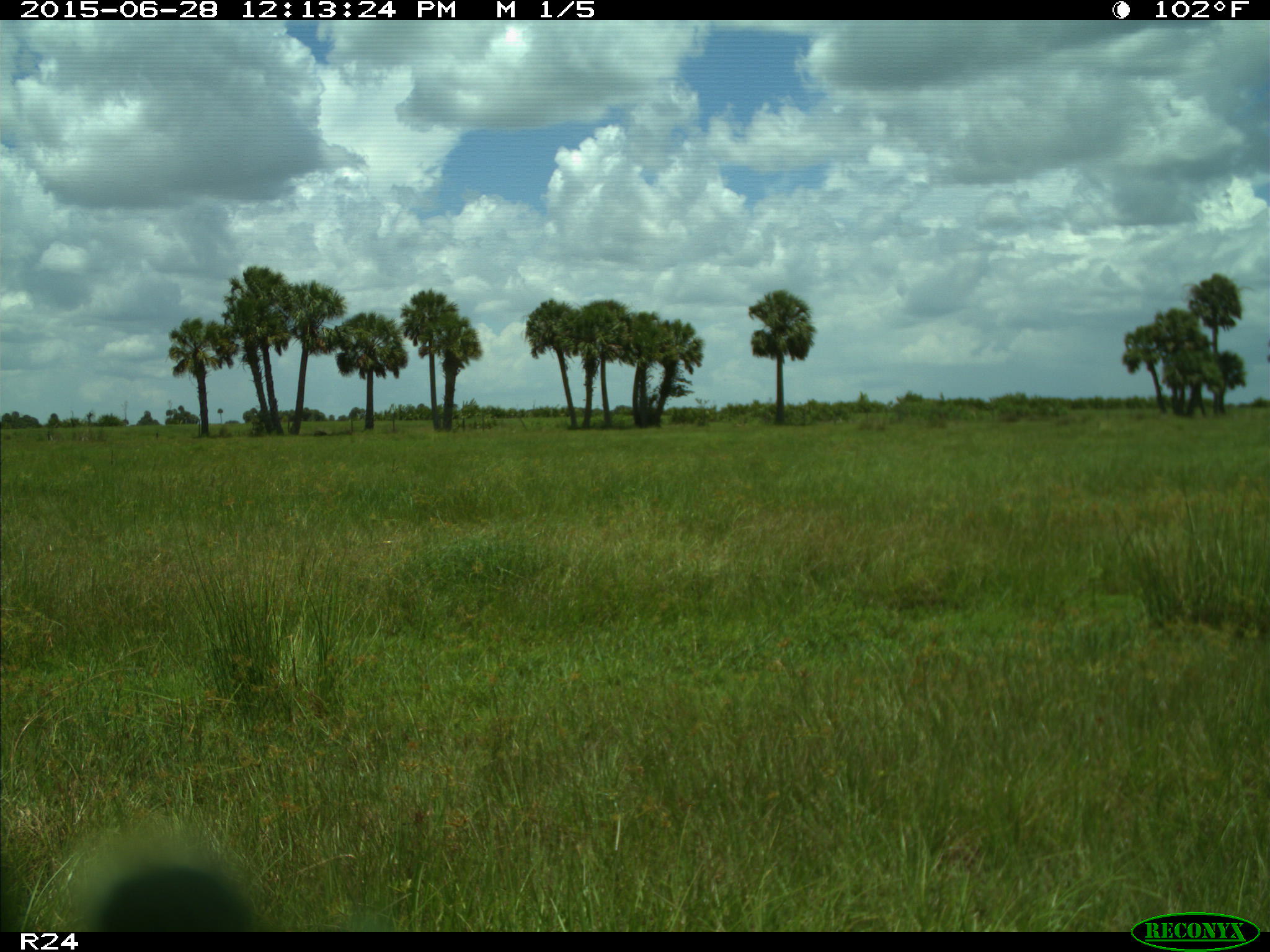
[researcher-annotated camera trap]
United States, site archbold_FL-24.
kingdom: Animalia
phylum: Chordata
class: Mammalia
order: Artiodactyla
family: Bovidae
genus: Bos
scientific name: Bos taurus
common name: domestic cow